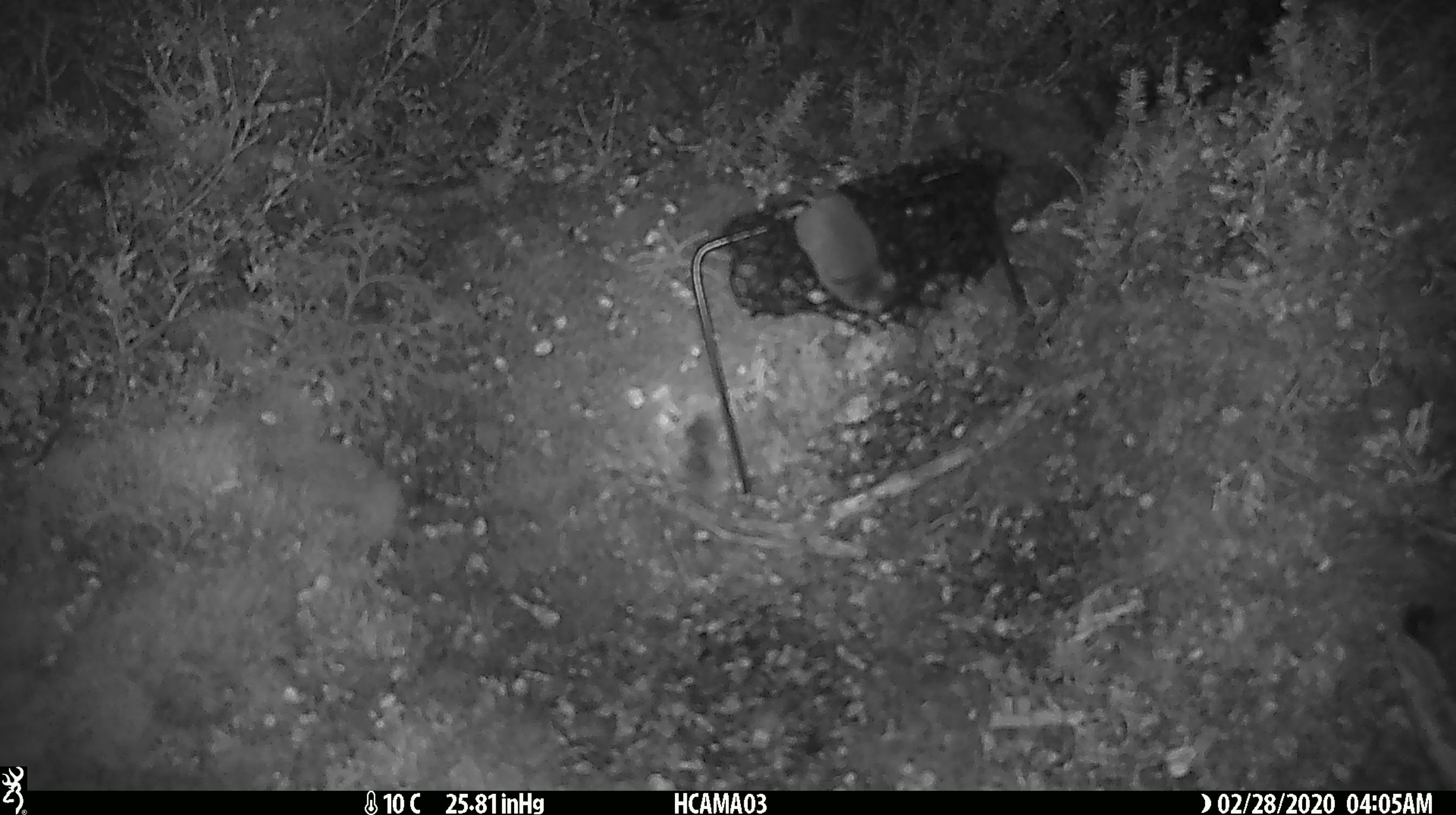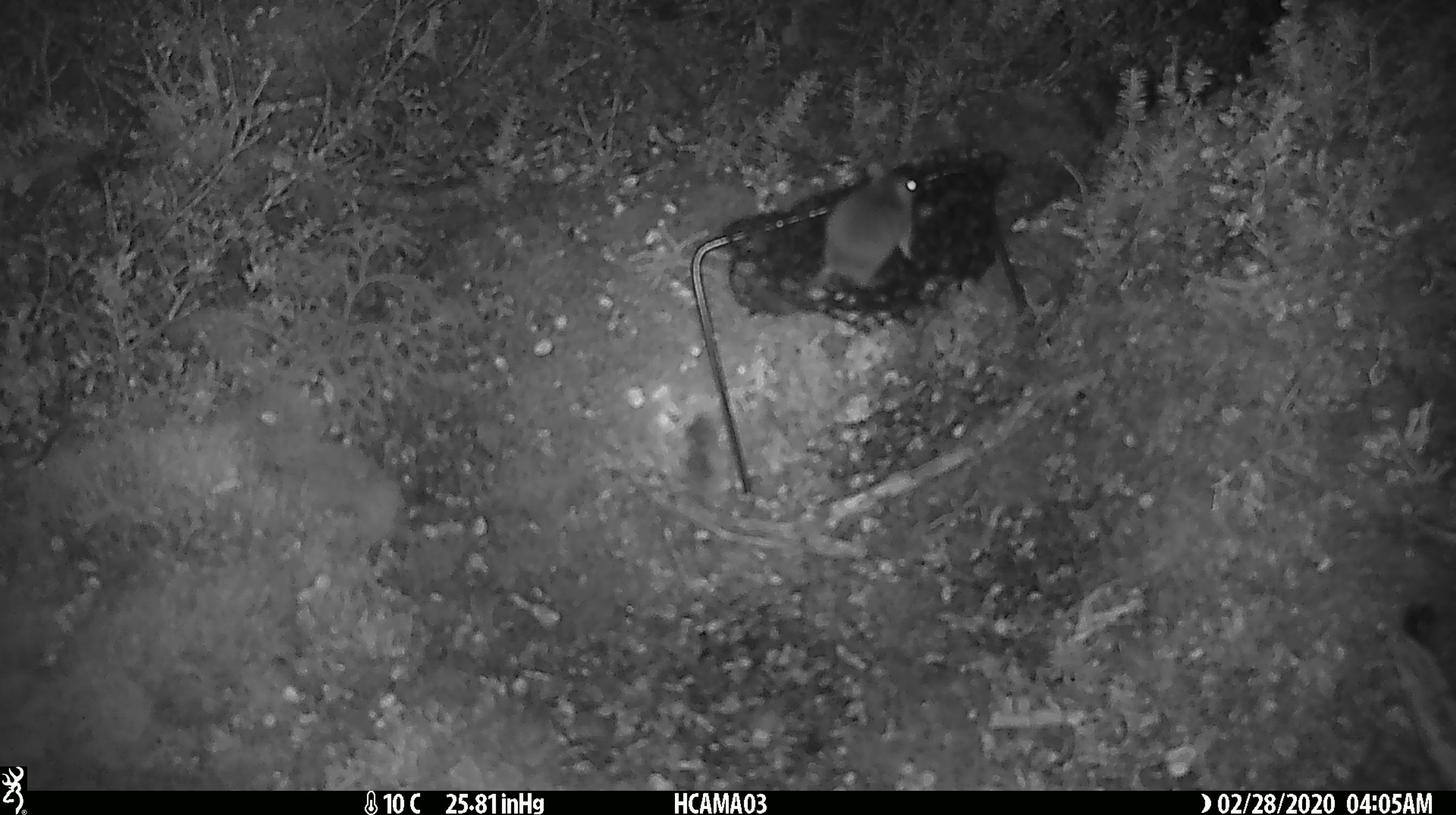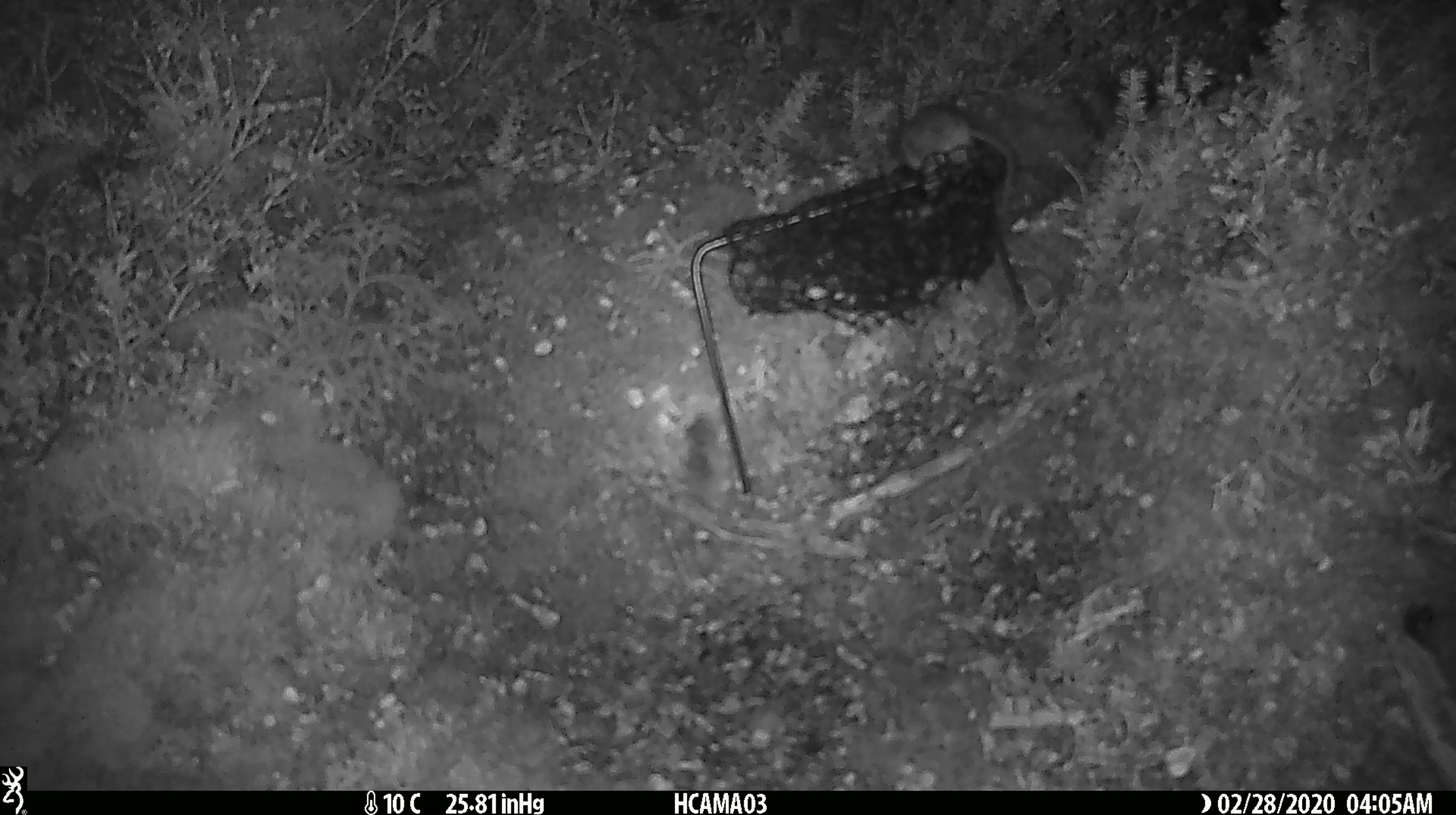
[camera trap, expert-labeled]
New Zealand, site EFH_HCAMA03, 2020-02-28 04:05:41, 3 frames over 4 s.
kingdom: Animalia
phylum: Chordata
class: Mammalia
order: Rodentia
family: Muridae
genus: Mus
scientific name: Mus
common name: mouse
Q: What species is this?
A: Mouse (Mus).